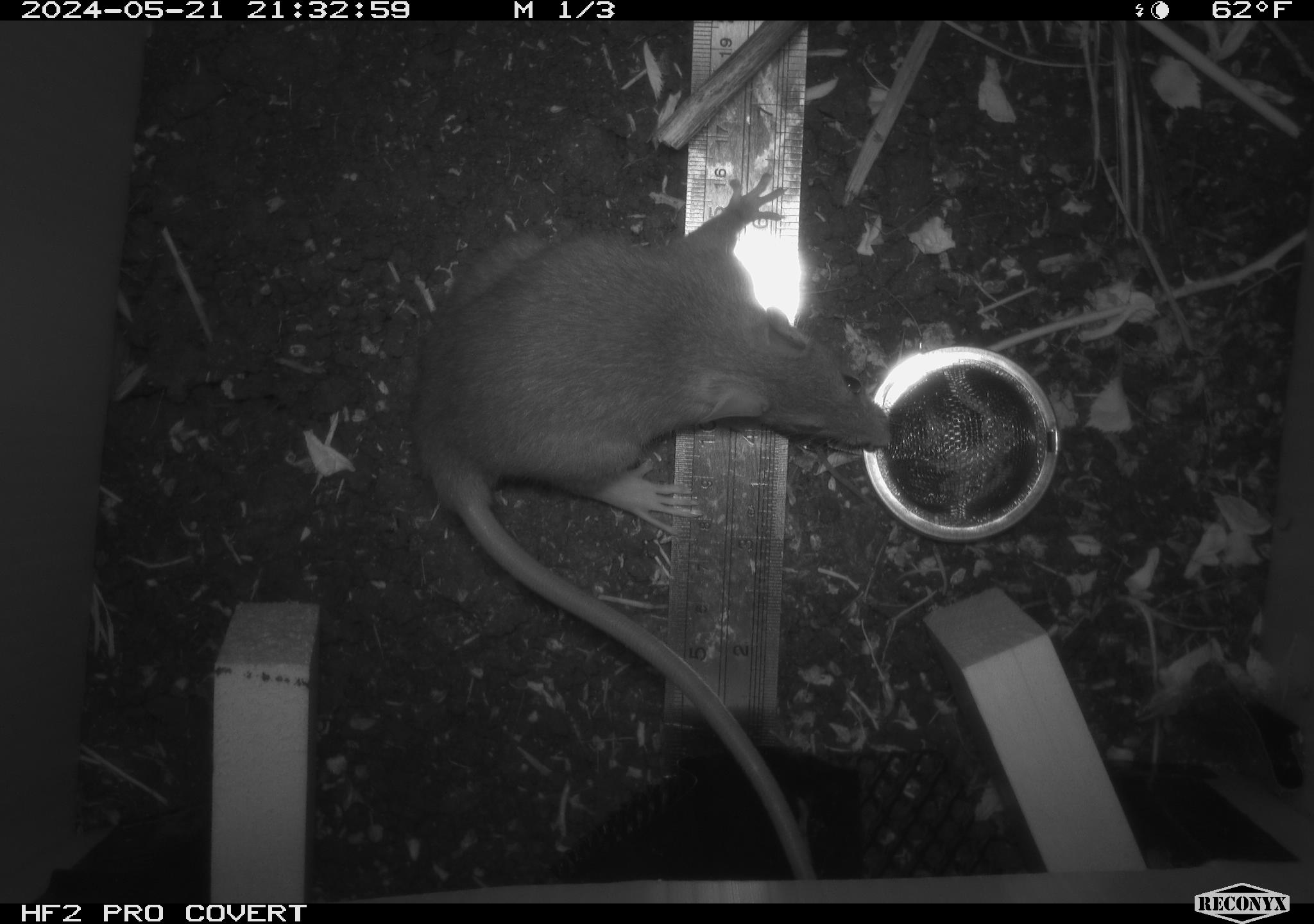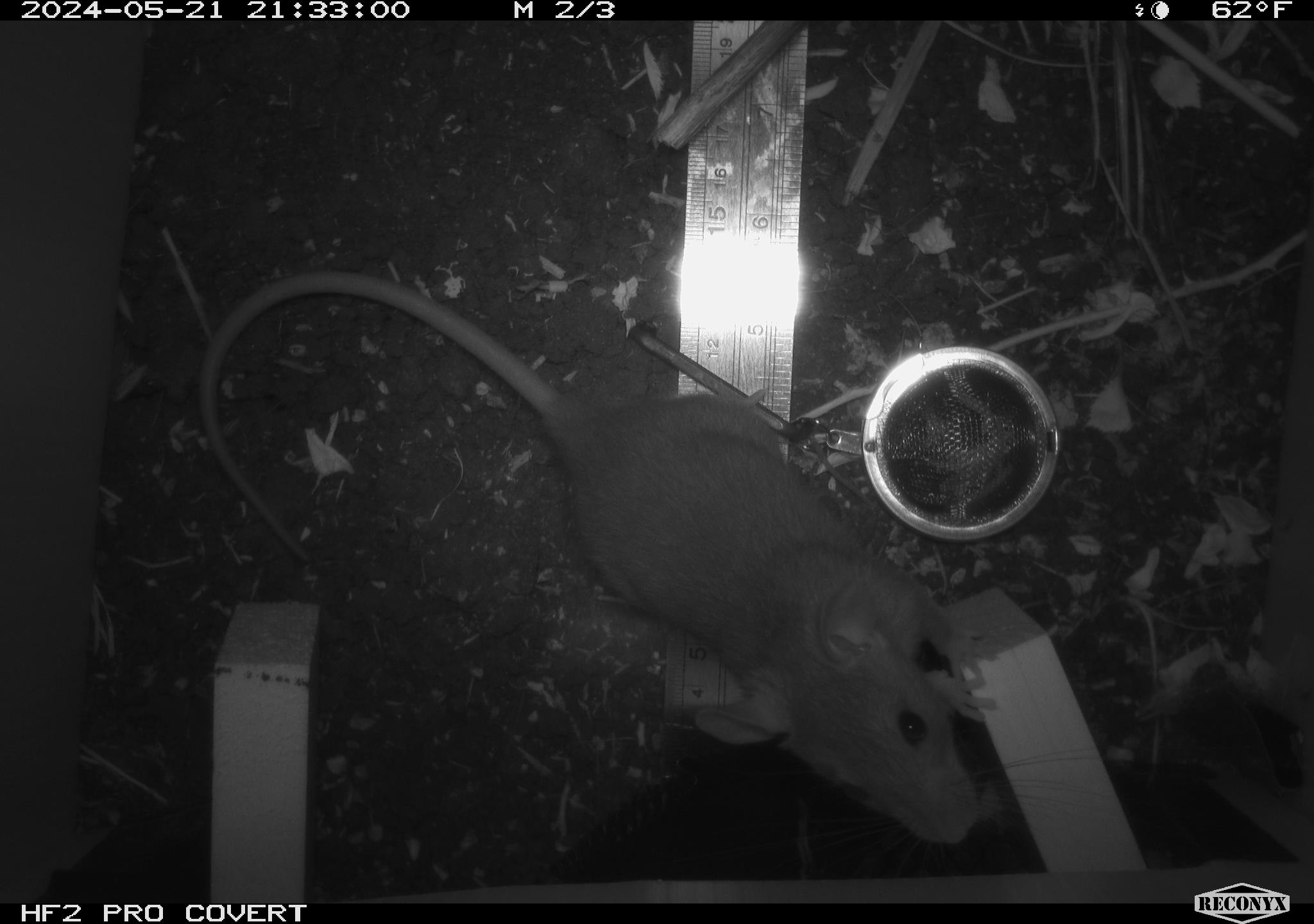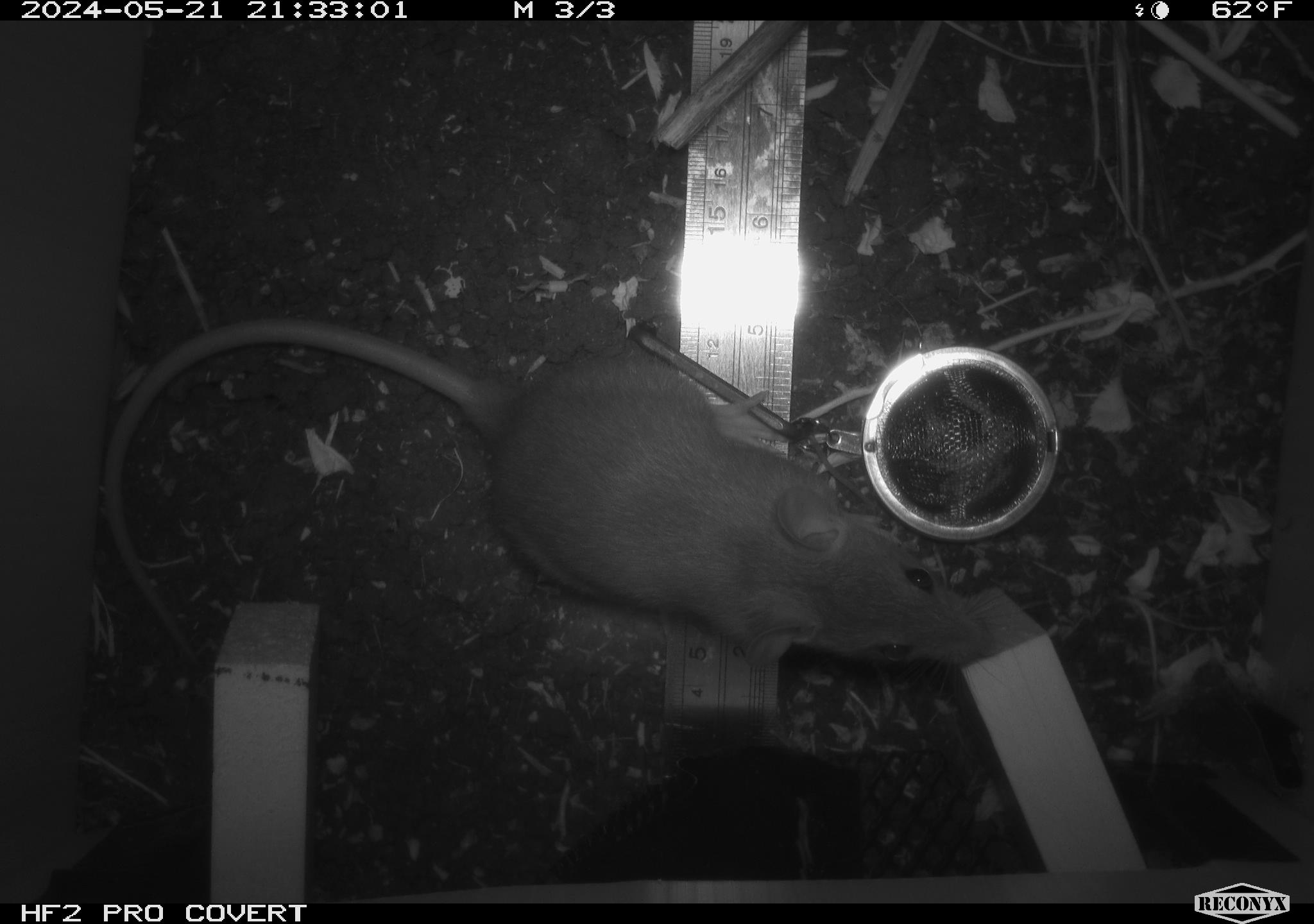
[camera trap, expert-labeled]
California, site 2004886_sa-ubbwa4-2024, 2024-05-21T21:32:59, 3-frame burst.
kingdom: Animalia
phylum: Chordata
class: Mammalia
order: Rodentia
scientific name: Rodentia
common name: woodrat or rat or mouse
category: woodrat or rat or mouse species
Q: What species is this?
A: Woodrat or rat or mouse species (woodrat or rat or mouse) (Rodentia).